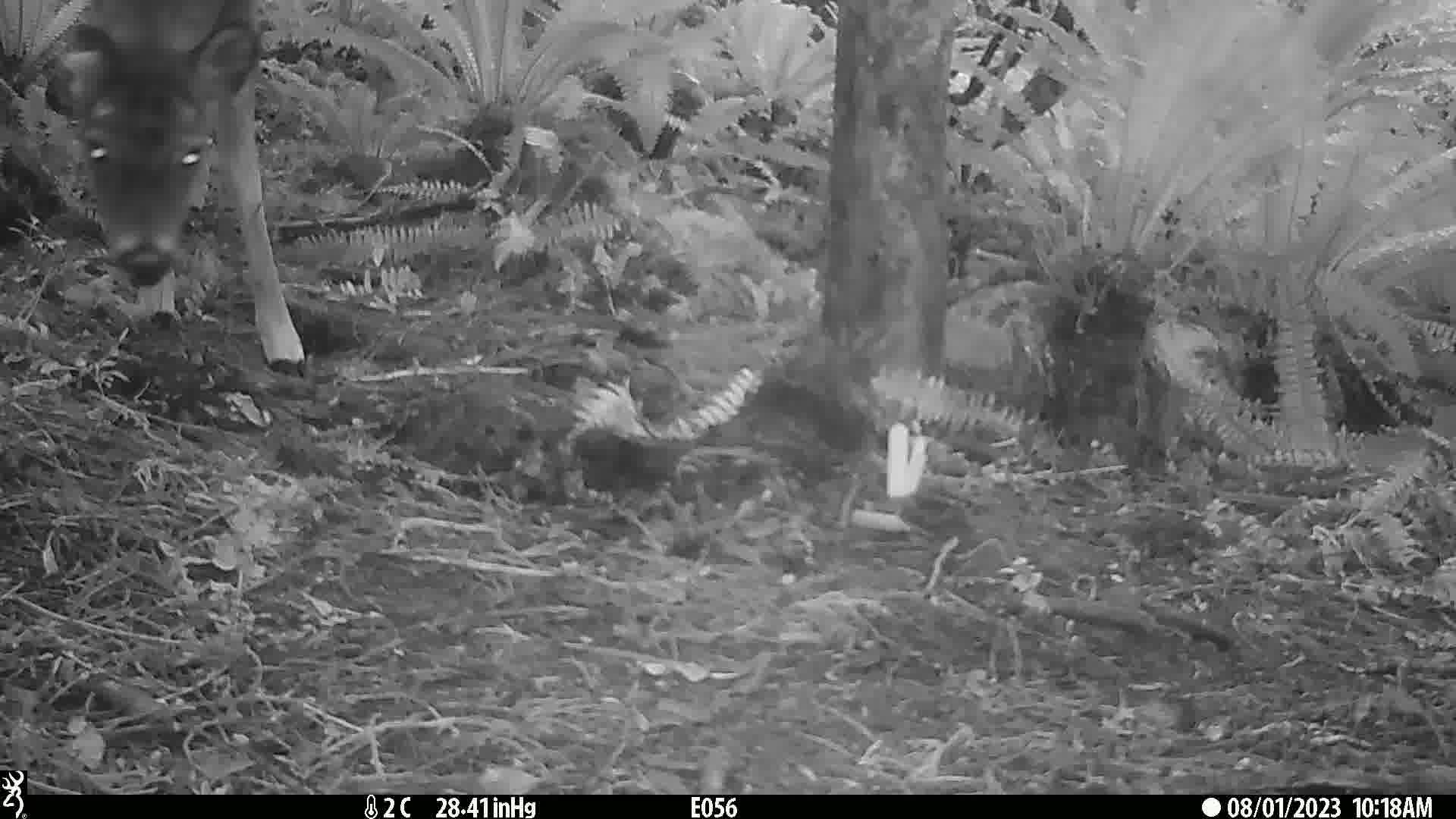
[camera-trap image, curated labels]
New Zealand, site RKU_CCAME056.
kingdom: Animalia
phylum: Chordata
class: Mammalia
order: Artiodactyla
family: Cervidae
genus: Odocoileus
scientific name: Odocoileus virginianus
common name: white-tailed deer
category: white tailed deer